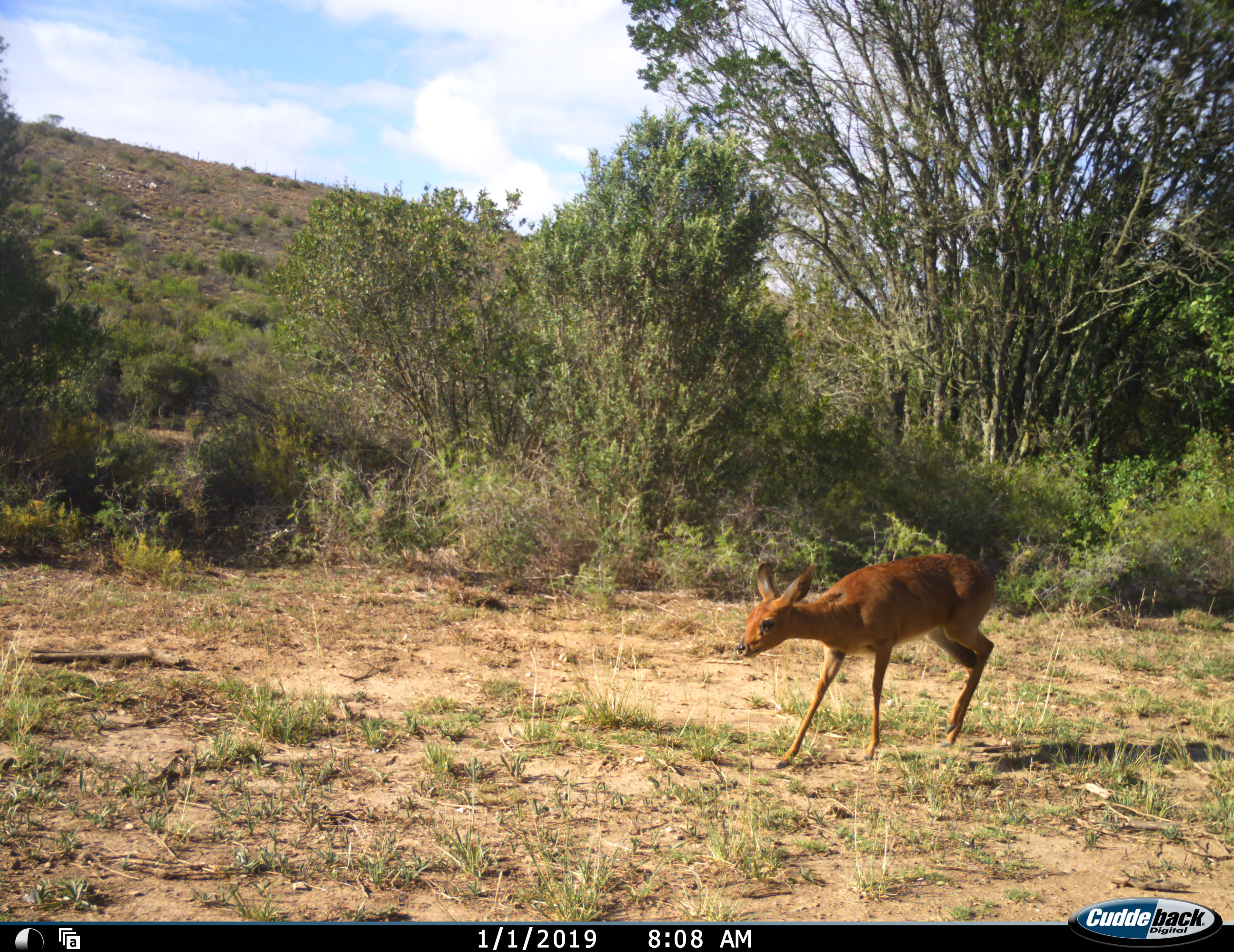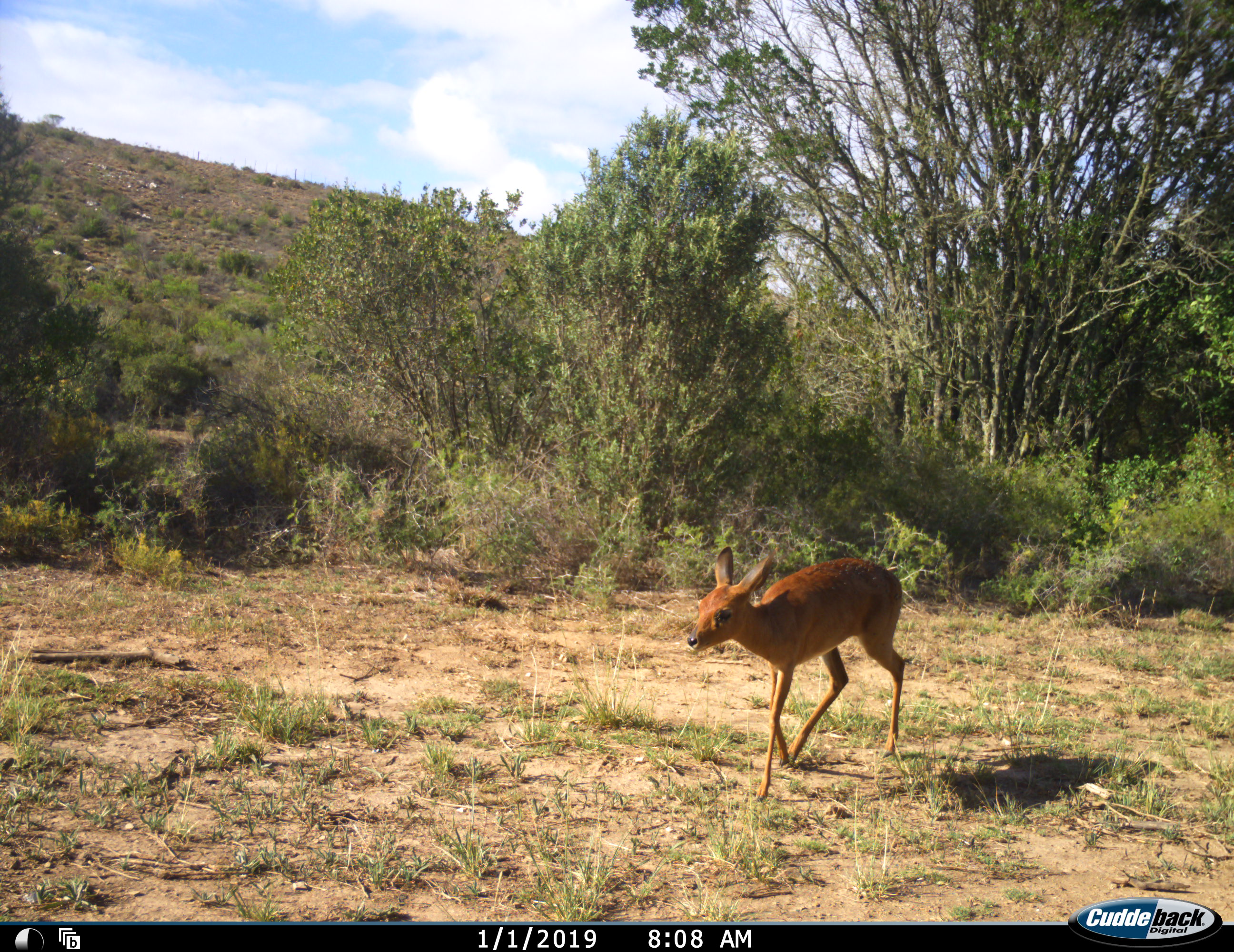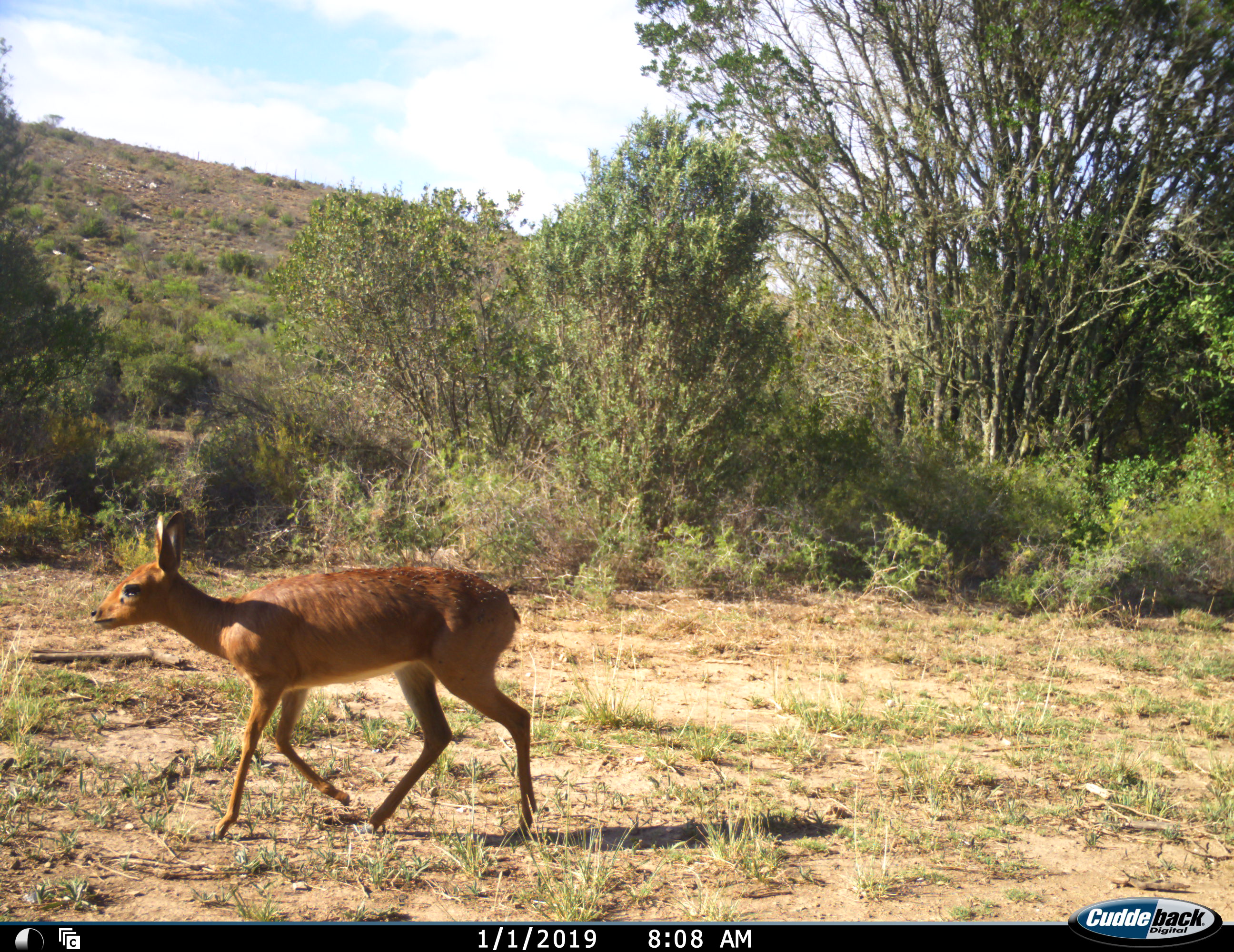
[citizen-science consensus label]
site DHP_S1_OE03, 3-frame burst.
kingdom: Animalia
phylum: Chordata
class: Mammalia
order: Artiodactyla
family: Bovidae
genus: Raphicerus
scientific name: Raphicerus melanotis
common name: grysbok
Grysbok (Raphicerus melanotis), count 1. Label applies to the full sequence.